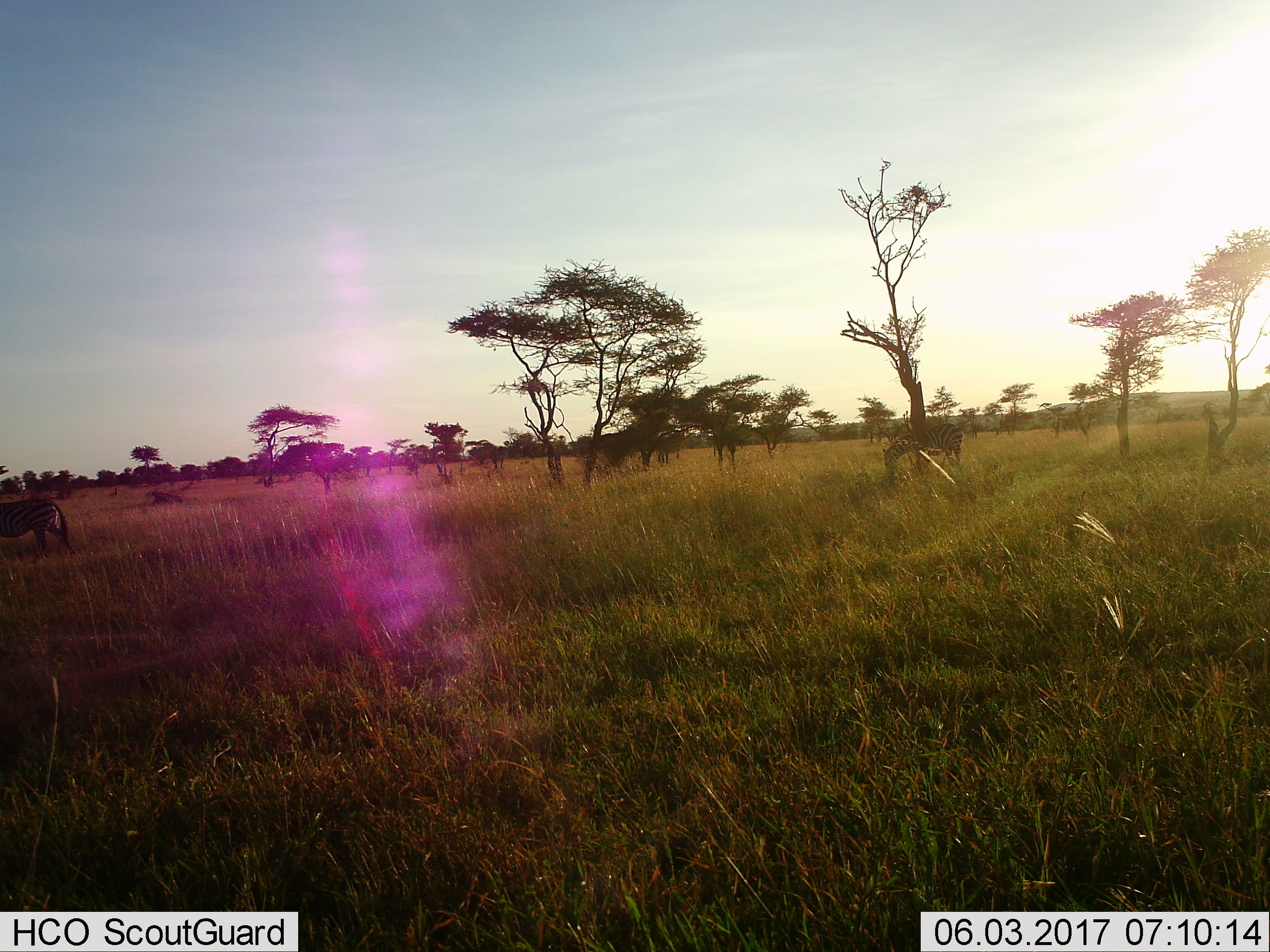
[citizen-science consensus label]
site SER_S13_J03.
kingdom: Animalia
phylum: Chordata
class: Mammalia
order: Perissodactyla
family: Equidae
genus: Equus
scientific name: Equus quagga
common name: plains zebra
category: zebraplains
Zebraplains (plains zebra) (Equus quagga), count 2. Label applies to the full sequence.